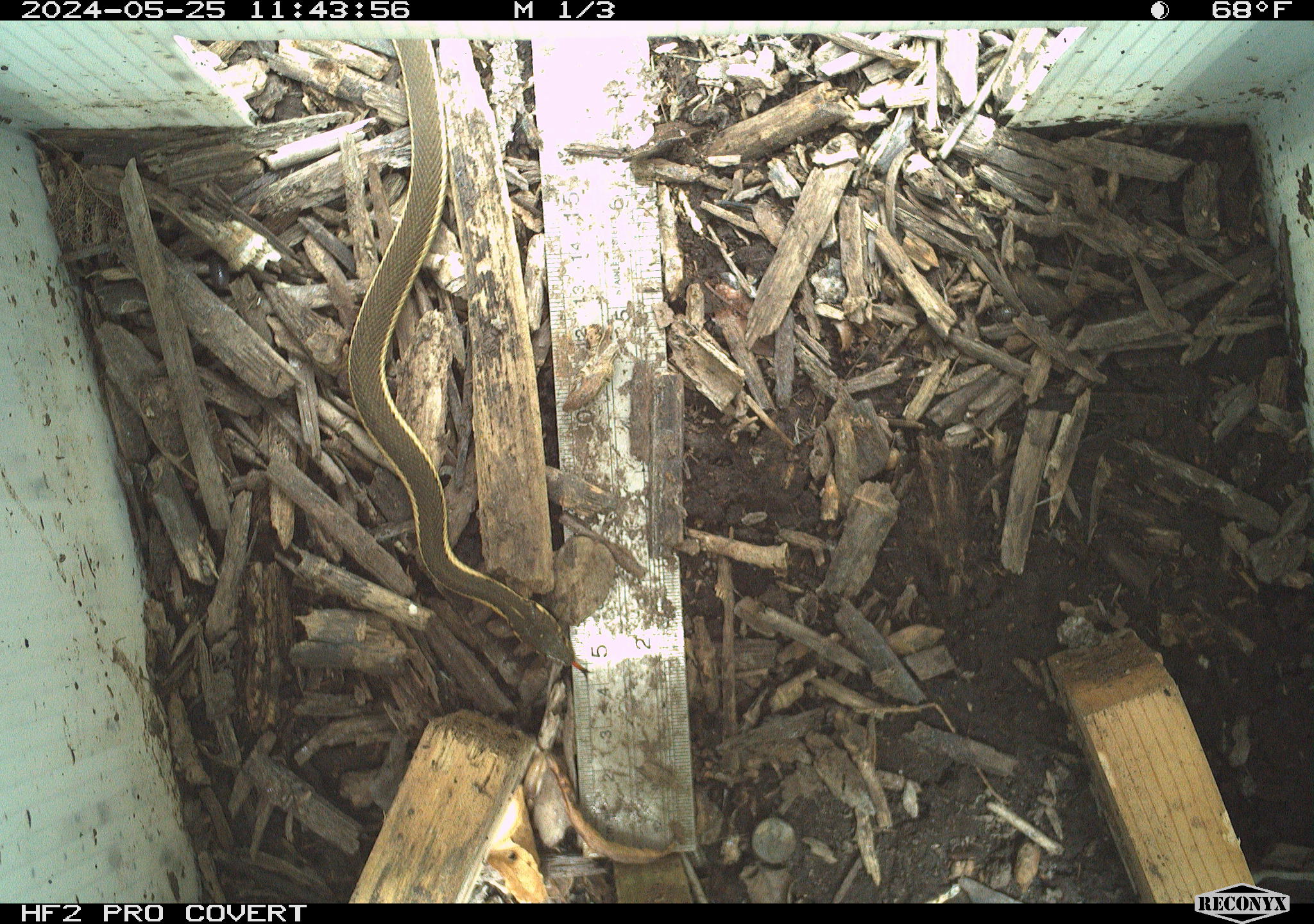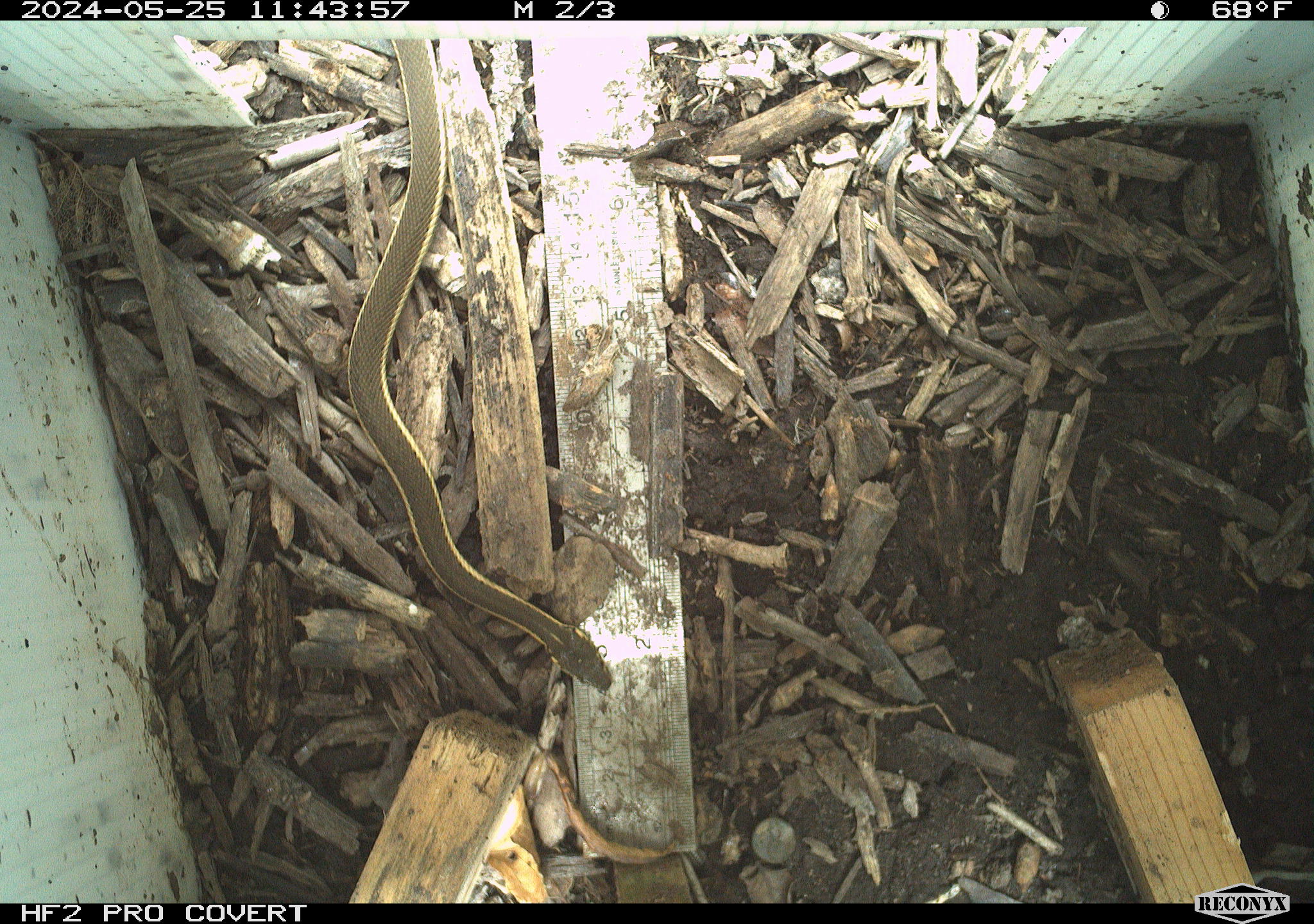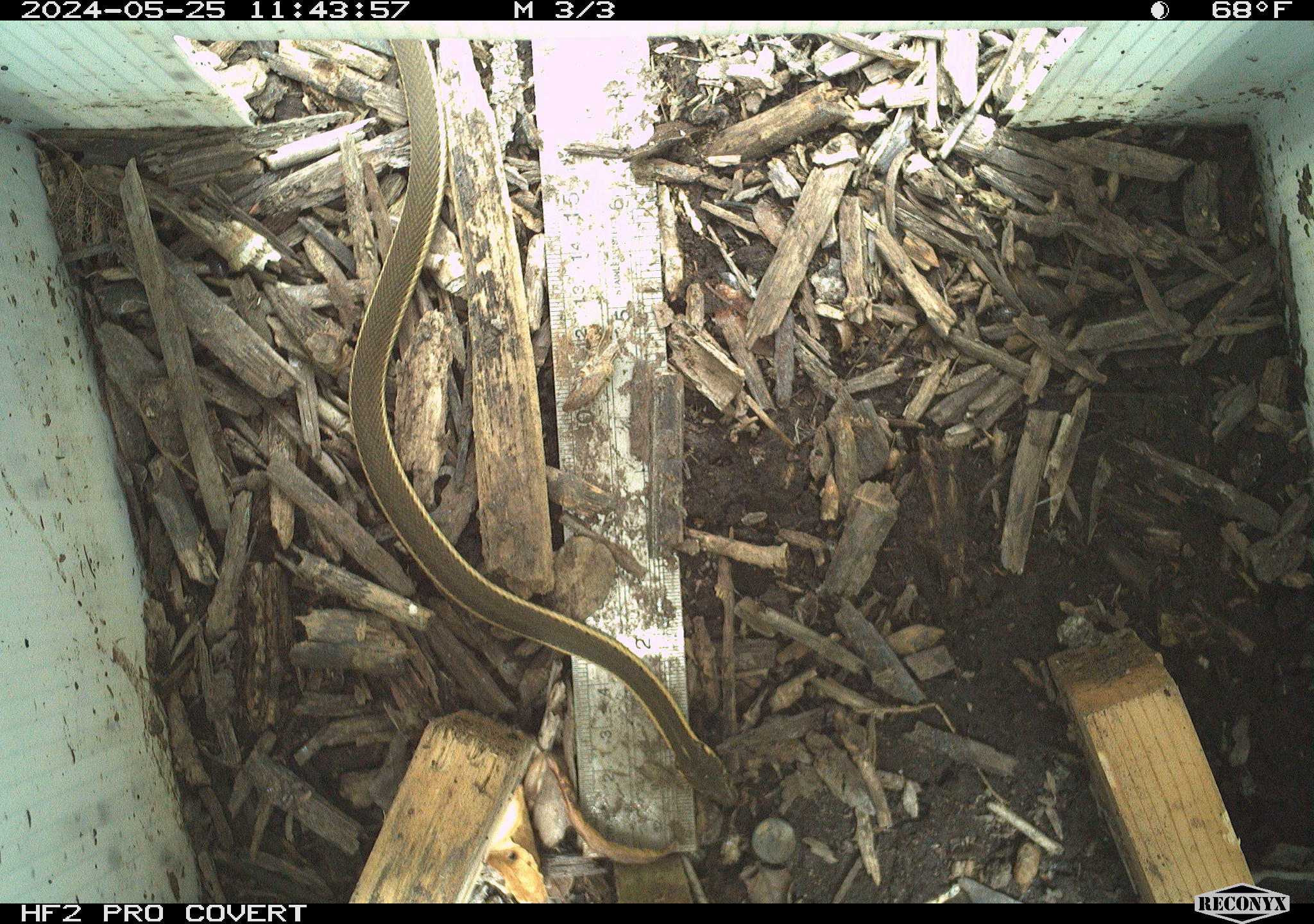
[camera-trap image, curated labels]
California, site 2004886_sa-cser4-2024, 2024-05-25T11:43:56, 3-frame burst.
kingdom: Animalia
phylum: Chordata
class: Reptilia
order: Squamata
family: Colubridae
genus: Thamnophis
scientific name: Thamnophis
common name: american gartersnakes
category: thamnophis species